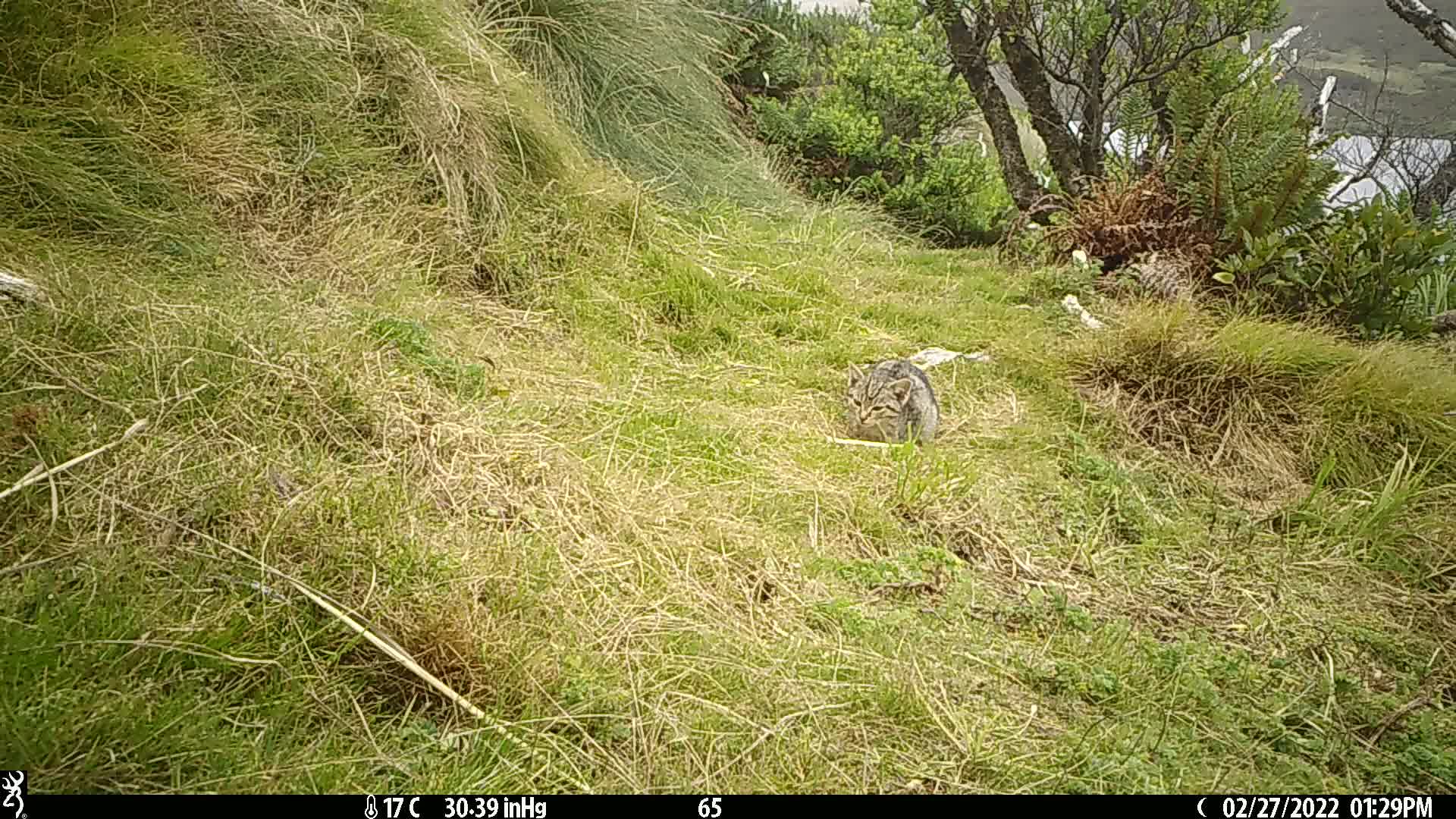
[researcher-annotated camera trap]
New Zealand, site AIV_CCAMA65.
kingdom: Animalia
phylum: Chordata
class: Mammalia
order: Carnivora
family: Felidae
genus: Felis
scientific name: Felis catus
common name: domestic cat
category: cat